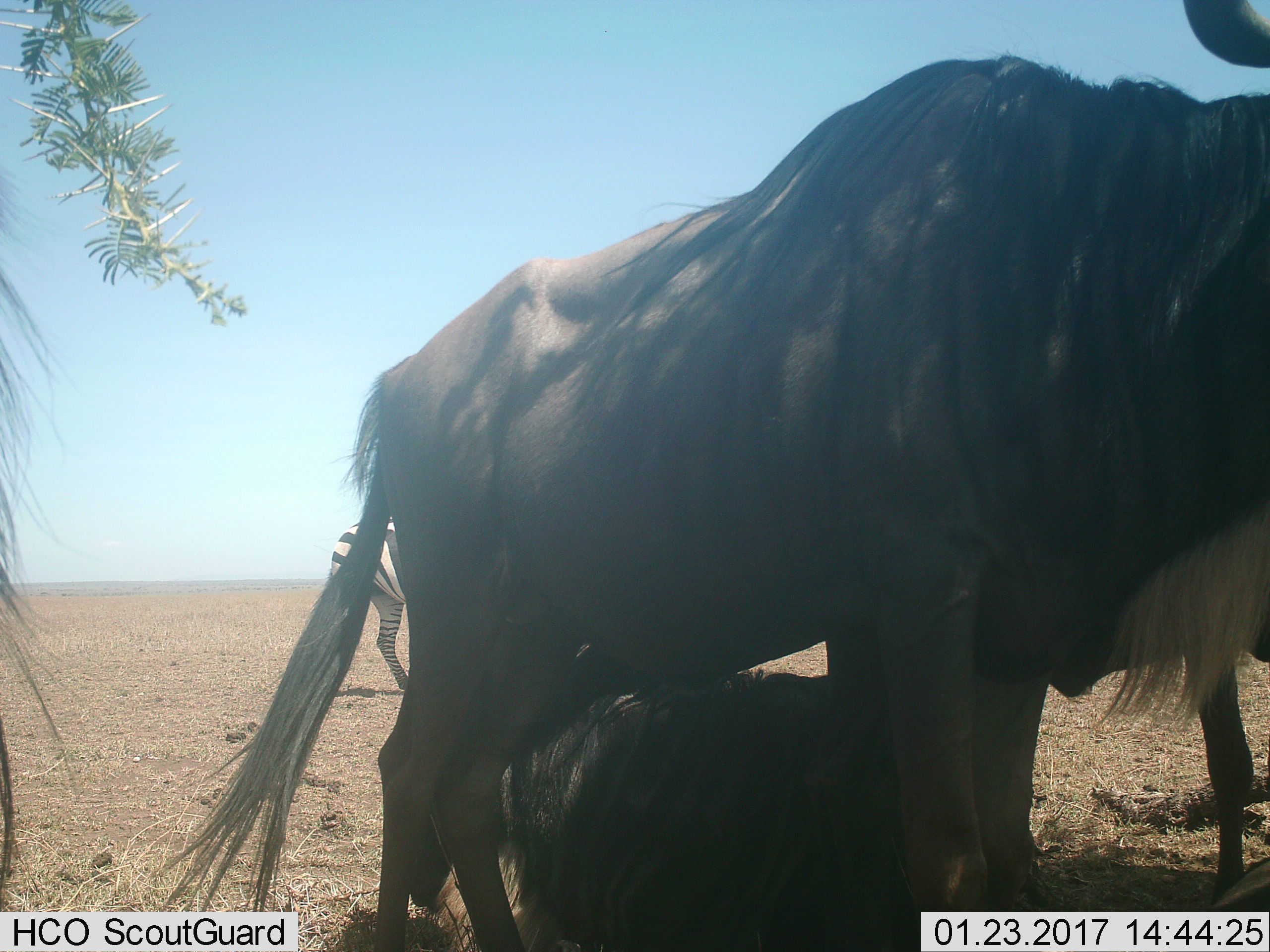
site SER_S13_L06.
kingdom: Animalia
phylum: Chordata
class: Mammalia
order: Artiodactyla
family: Bovidae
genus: Connochaetes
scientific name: Connochaetes taurinus taurinus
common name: blue wildebeest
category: wildebeestblue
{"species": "wildebeestblue (blue wildebeest) (Connochaetes taurinus taurinus)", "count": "3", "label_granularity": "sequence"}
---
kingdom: Animalia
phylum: Chordata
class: Mammalia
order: Perissodactyla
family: Equidae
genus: Equus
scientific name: Equus quagga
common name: plains zebra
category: zebraplains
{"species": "zebraplains (plains zebra) (Equus quagga)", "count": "1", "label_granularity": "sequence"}